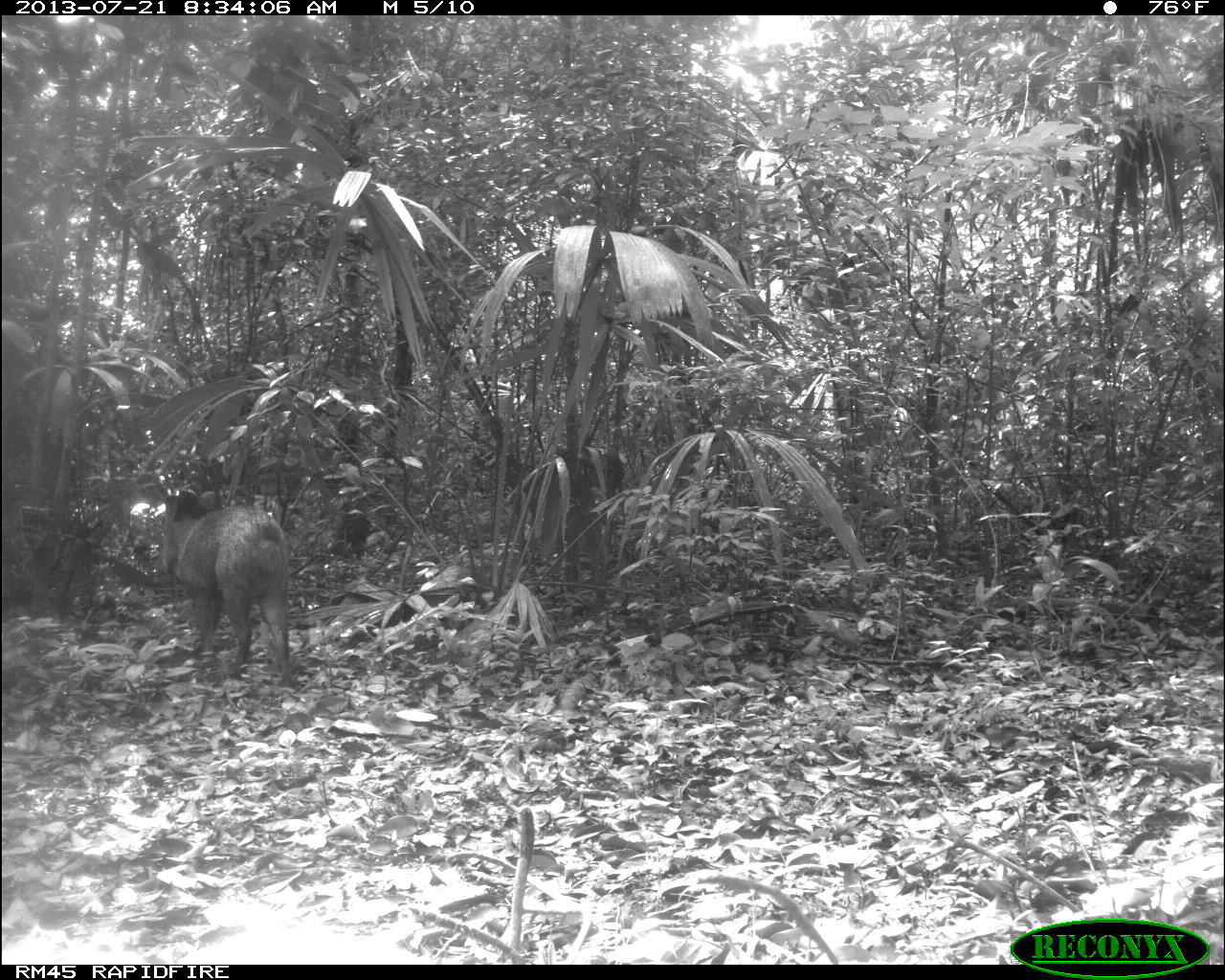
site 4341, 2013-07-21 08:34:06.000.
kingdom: Animalia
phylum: Chordata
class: Mammalia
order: Artiodactyla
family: Tayassuidae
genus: Pecari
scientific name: Pecari tajacu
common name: collared peccary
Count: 1.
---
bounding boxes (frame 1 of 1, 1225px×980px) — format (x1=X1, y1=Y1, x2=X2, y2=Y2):
pecari tajacu: (x1=153, y1=488, x2=293, y2=689)